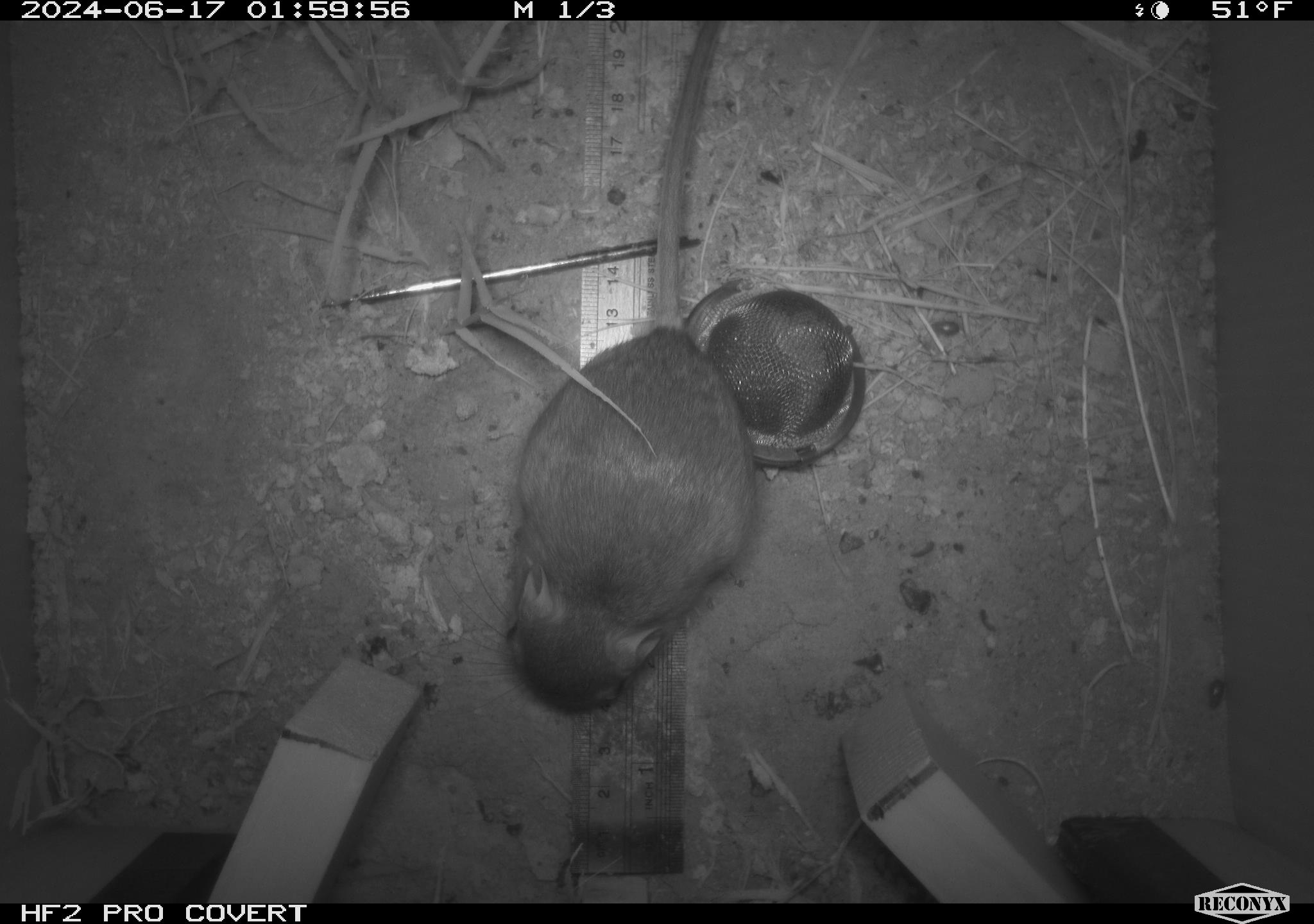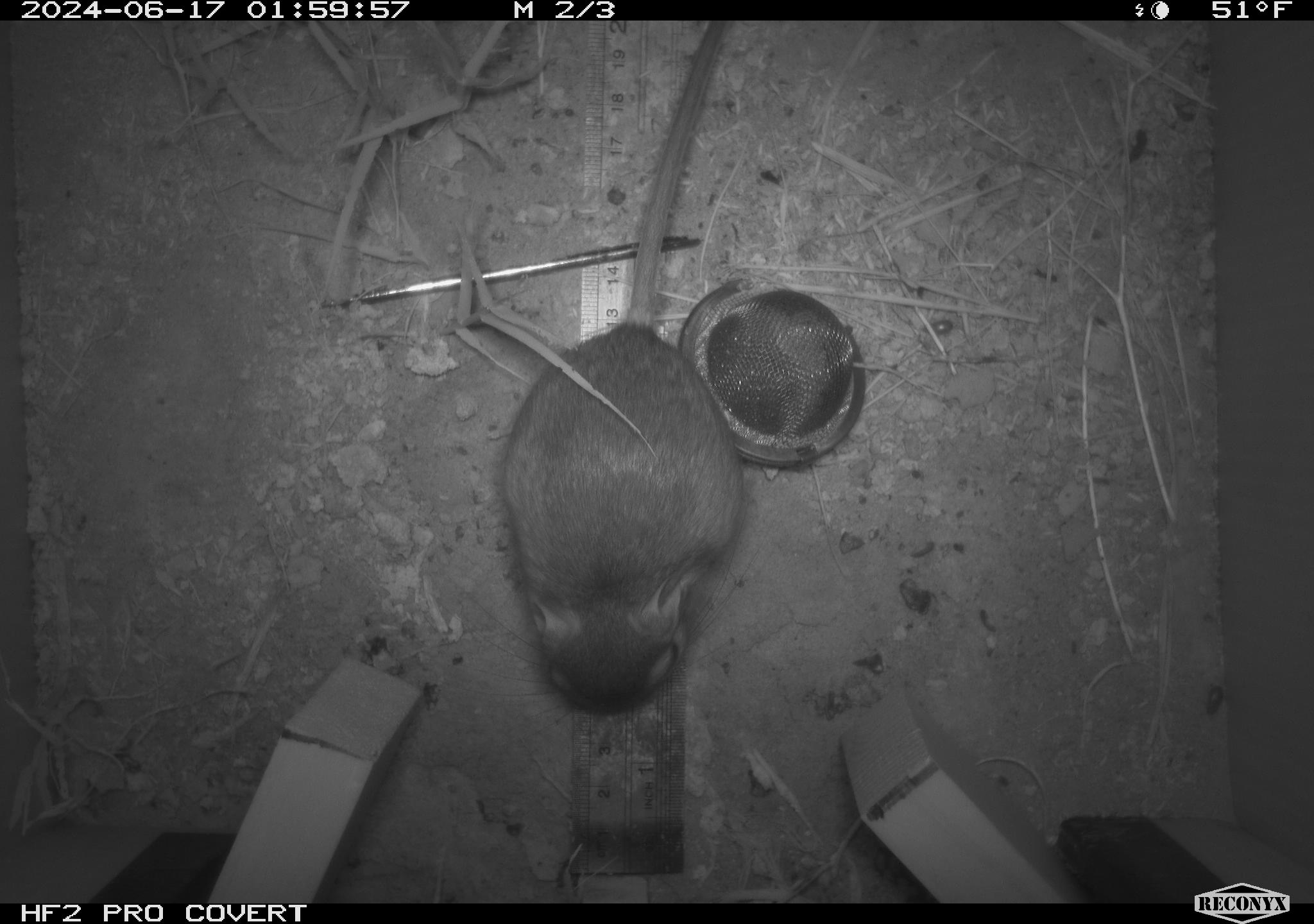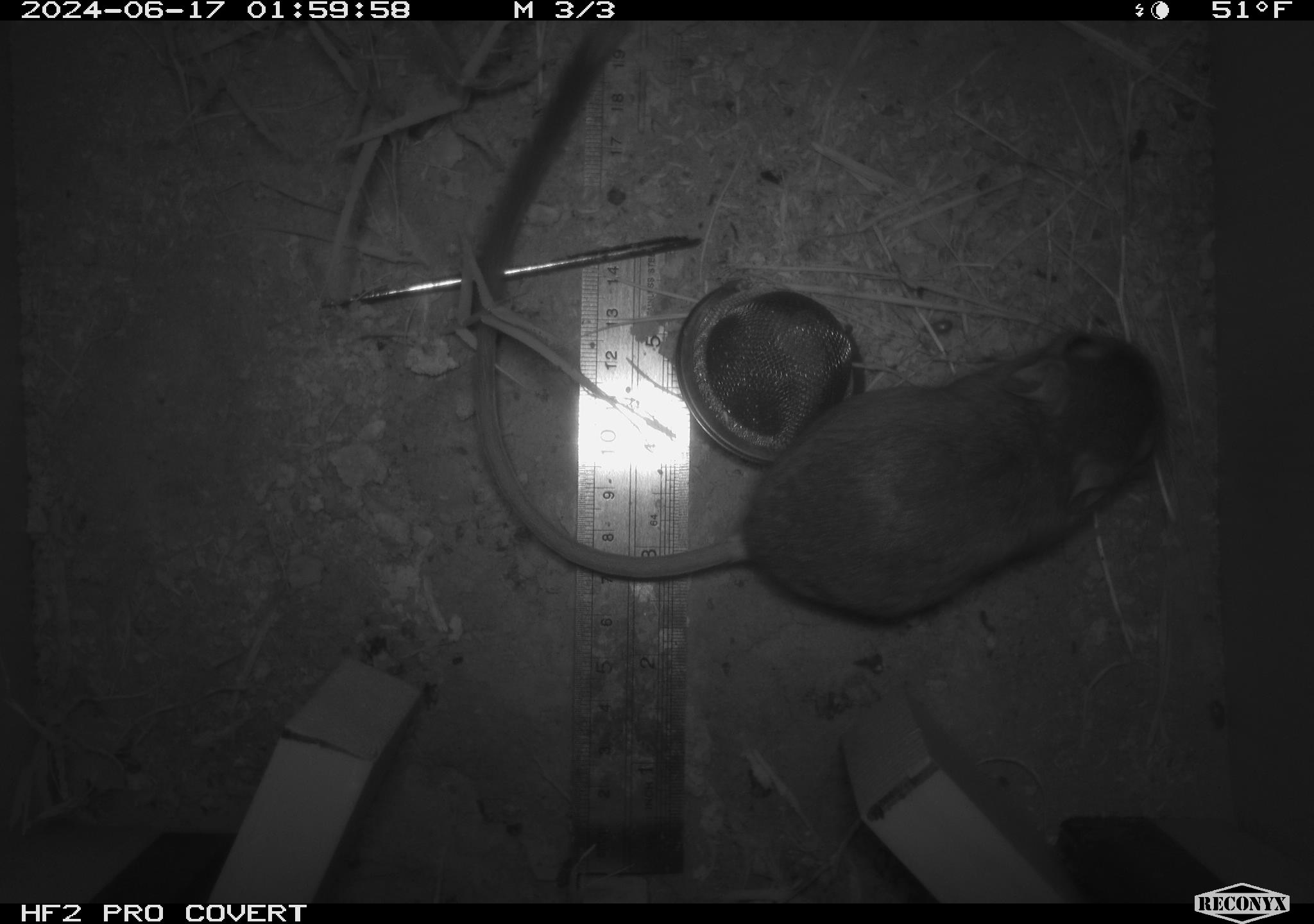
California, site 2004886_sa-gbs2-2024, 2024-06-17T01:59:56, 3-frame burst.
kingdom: Animalia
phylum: Chordata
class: Mammalia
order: Rodentia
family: Heteromyidae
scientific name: Heteromyidae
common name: kangaroo rats and pocket mice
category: heteromyidae family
Heteromyidae family (kangaroo rats and pocket mice) (Heteromyidae).